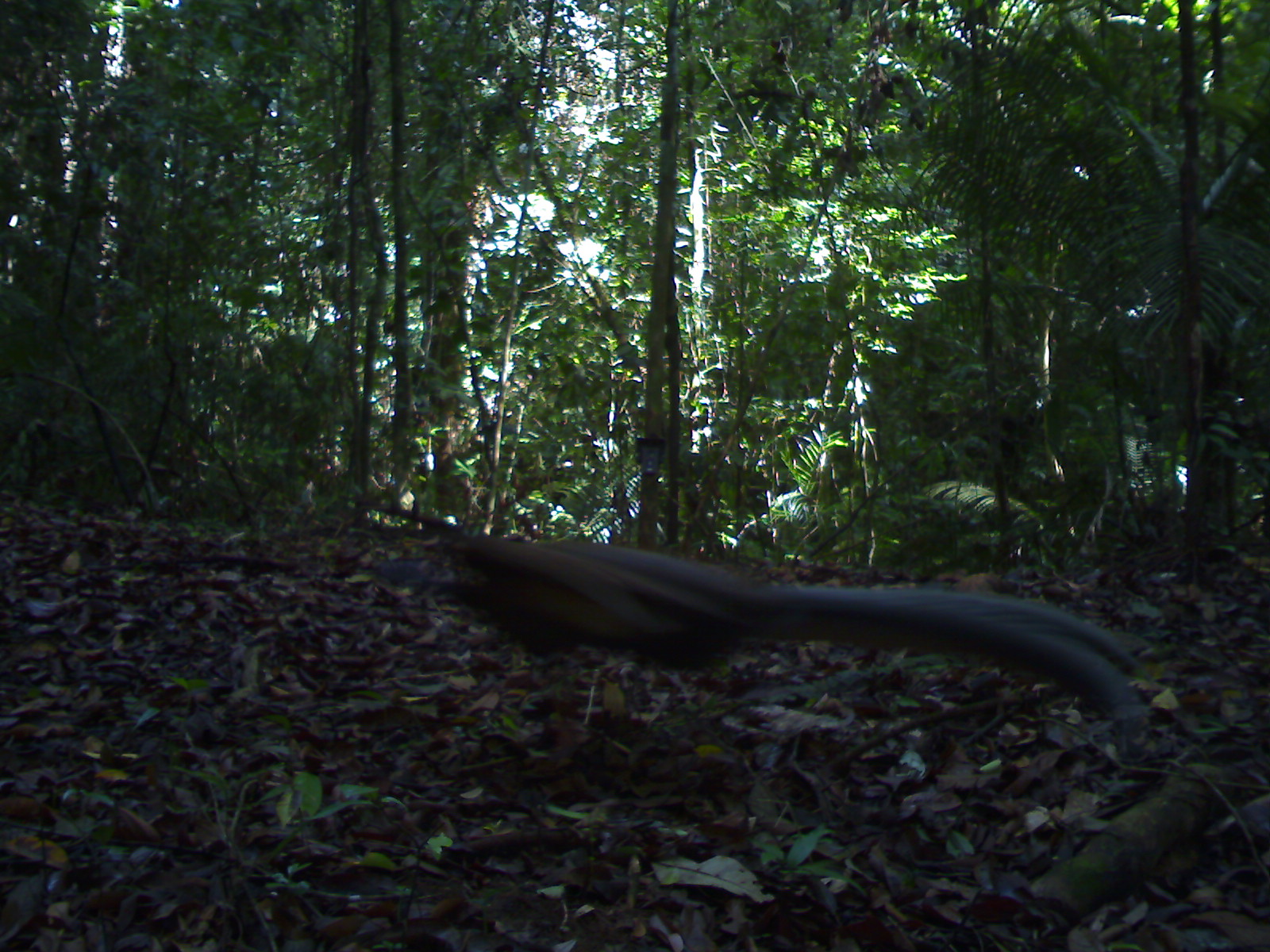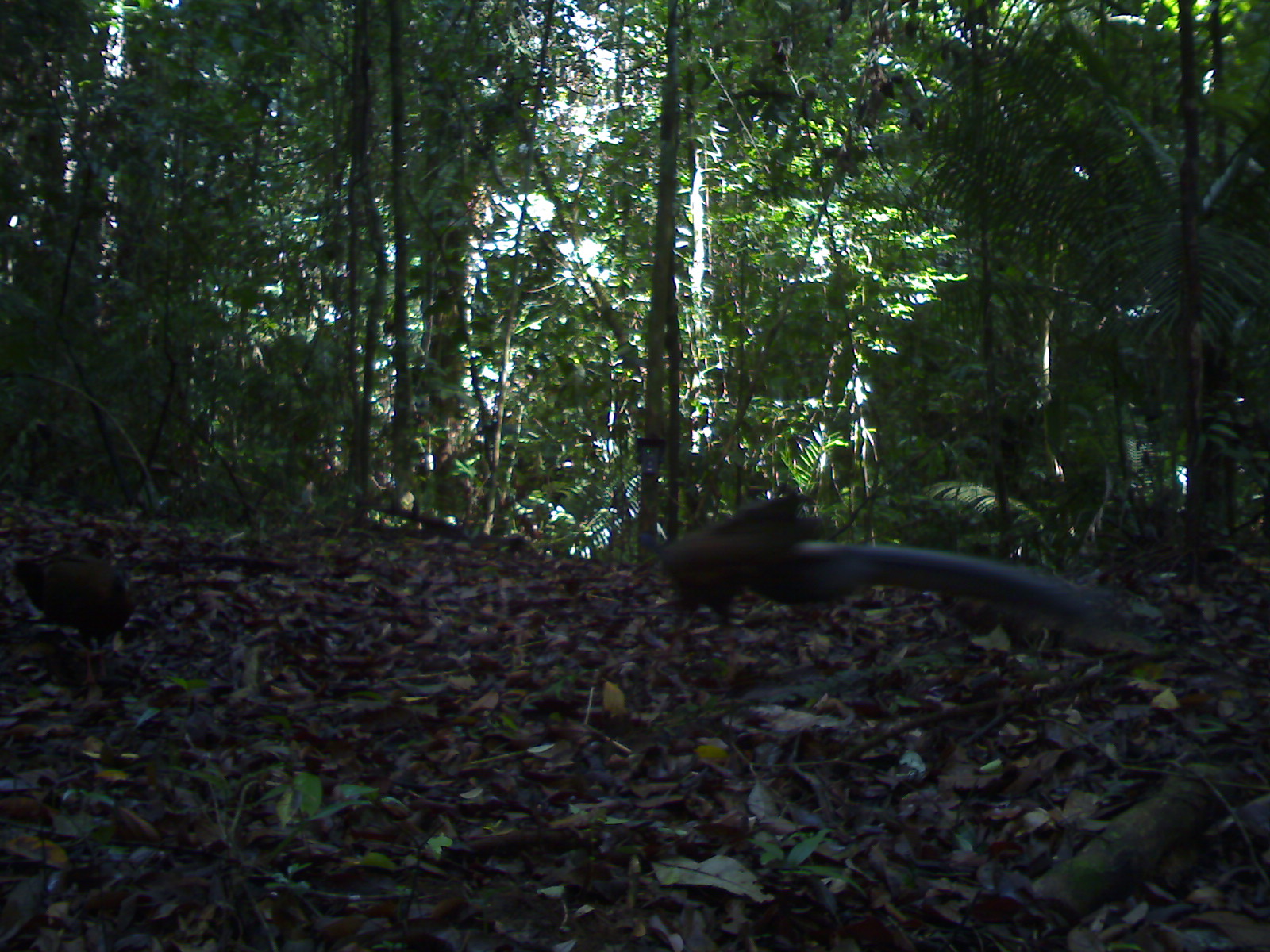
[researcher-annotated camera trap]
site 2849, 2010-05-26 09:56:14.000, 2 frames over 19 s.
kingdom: Animalia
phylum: Chordata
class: Aves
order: Galliformes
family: Phasianidae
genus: Argusianus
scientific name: Argusianus argus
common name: great argus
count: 1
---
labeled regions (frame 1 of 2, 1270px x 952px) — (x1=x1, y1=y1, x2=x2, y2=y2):
argusianus argus: (x1=446, y1=532, x2=1144, y2=722)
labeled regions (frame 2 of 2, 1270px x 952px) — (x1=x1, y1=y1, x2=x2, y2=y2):
argusianus argus: (x1=634, y1=488, x2=1131, y2=647); (x1=13, y1=552, x2=139, y2=689)